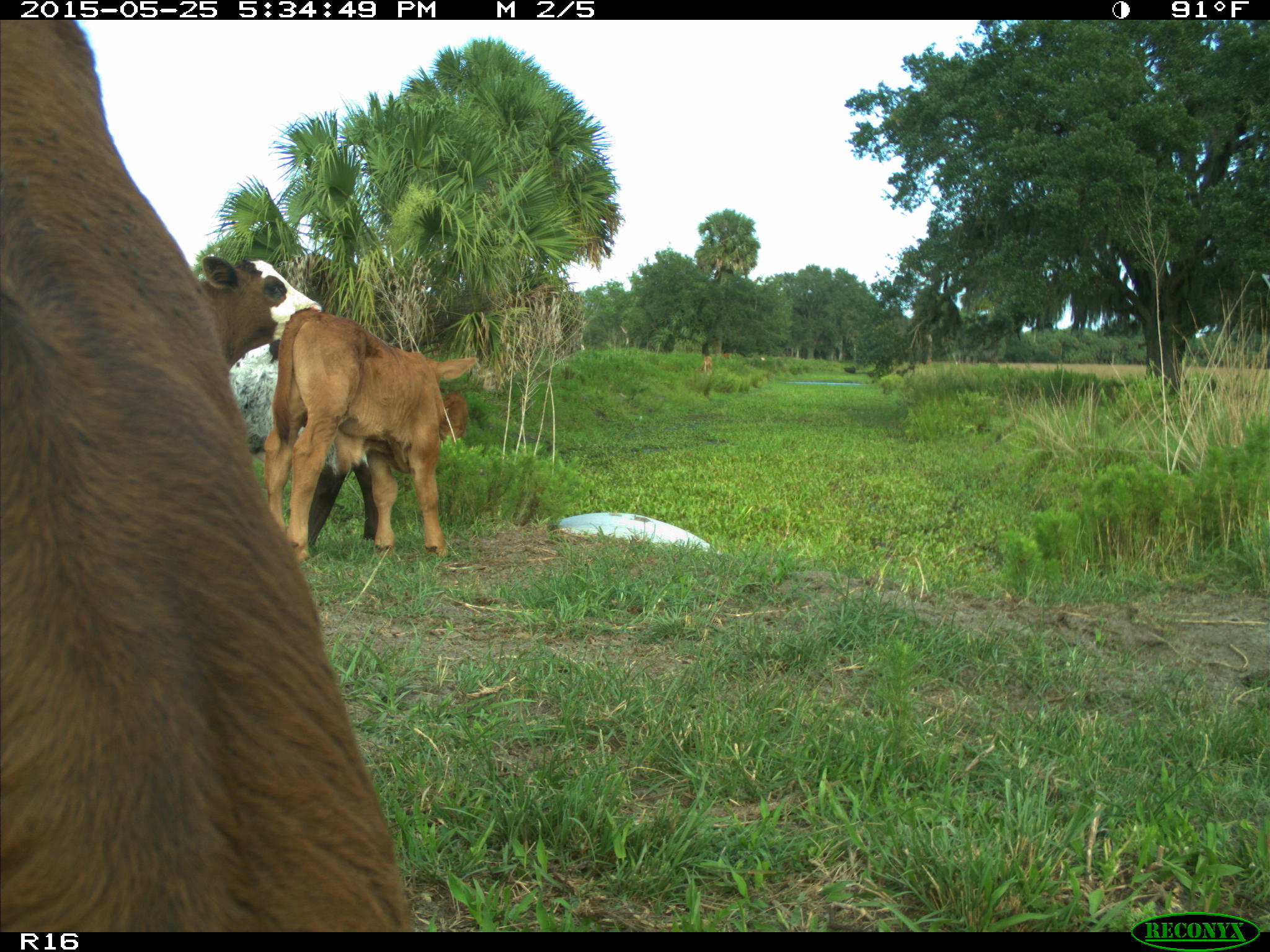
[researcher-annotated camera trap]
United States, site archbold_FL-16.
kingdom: Animalia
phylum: Chordata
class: Mammalia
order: Artiodactyla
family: Bovidae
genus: Bos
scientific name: Bos taurus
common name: domestic cow